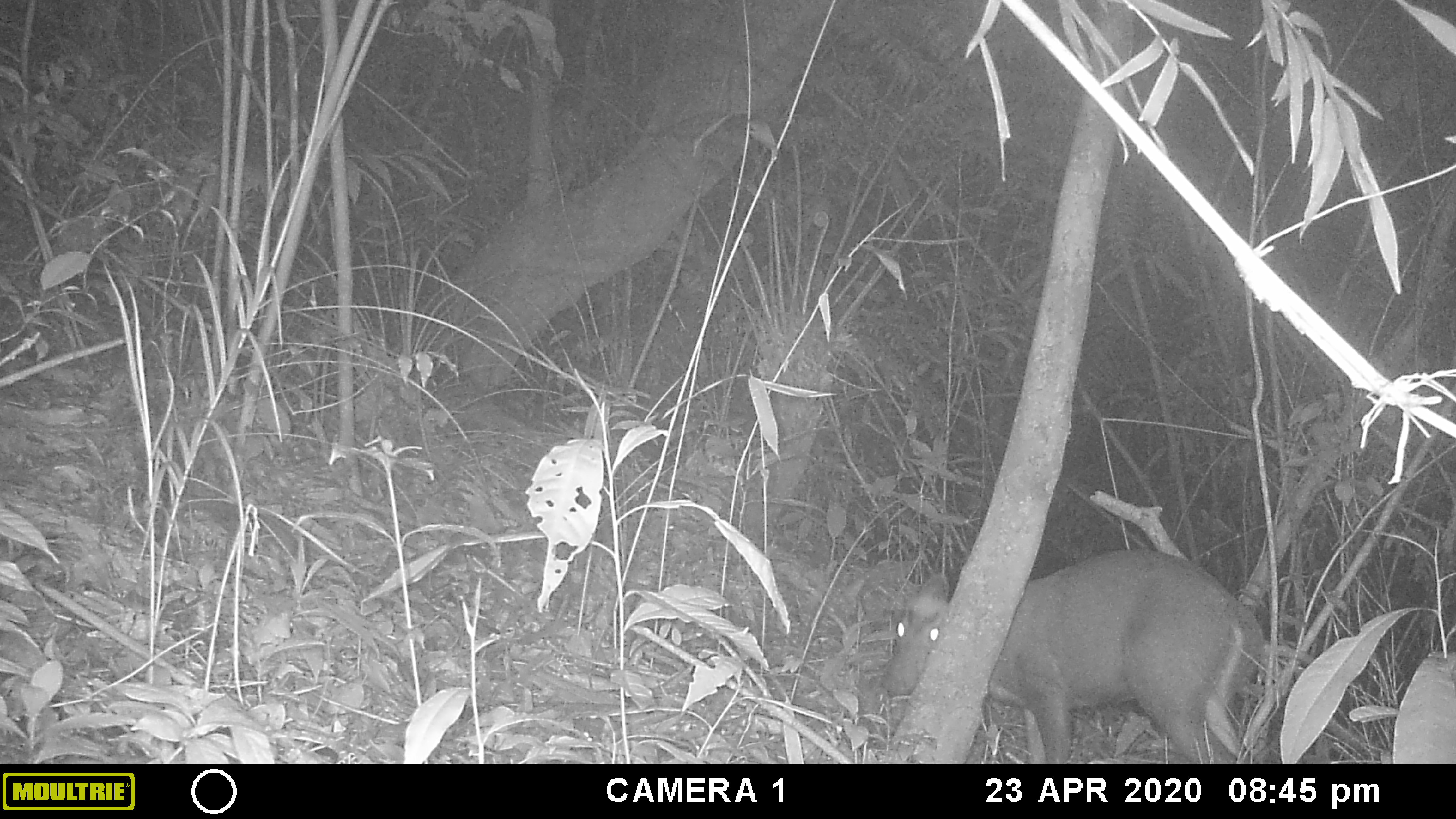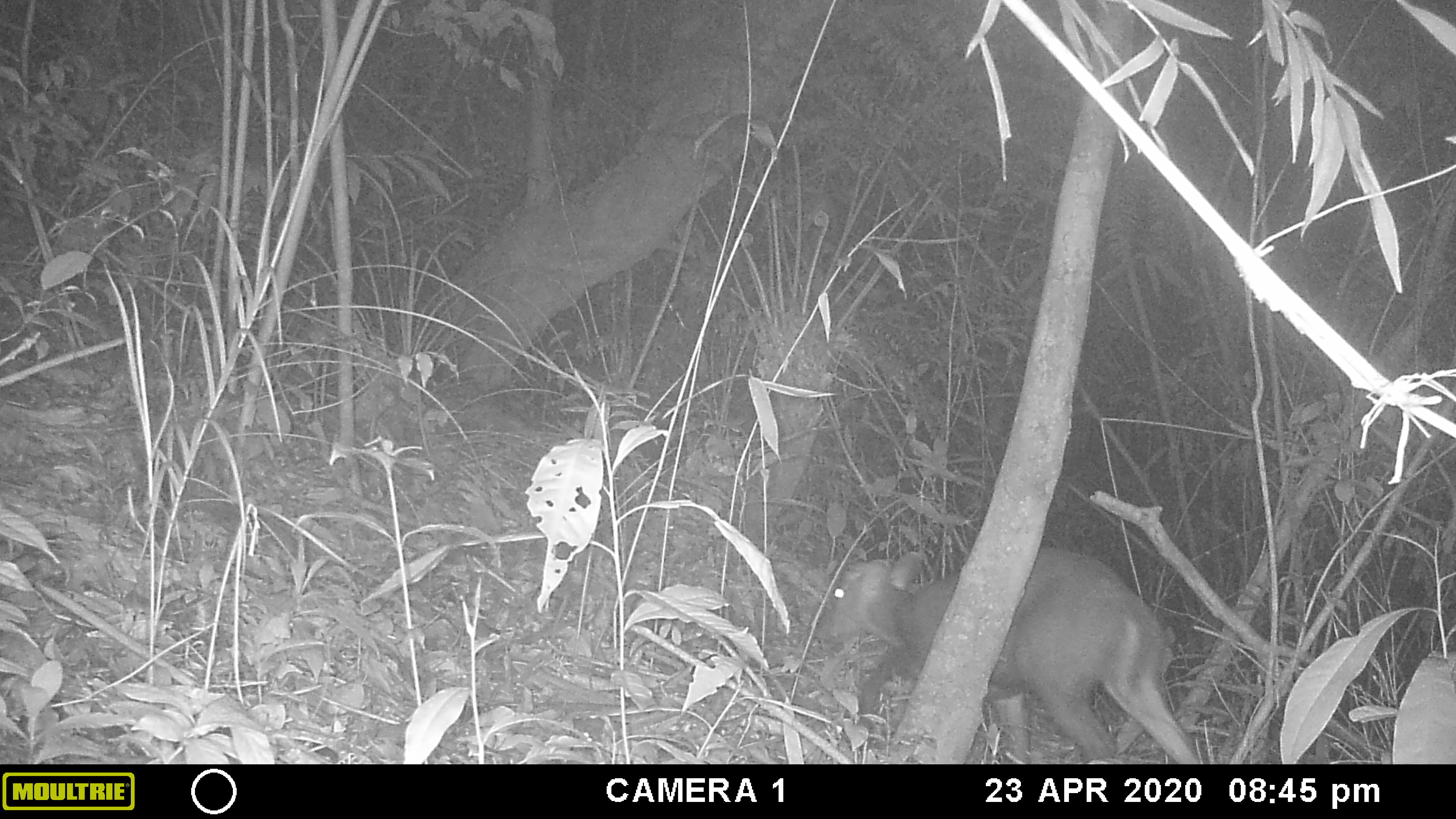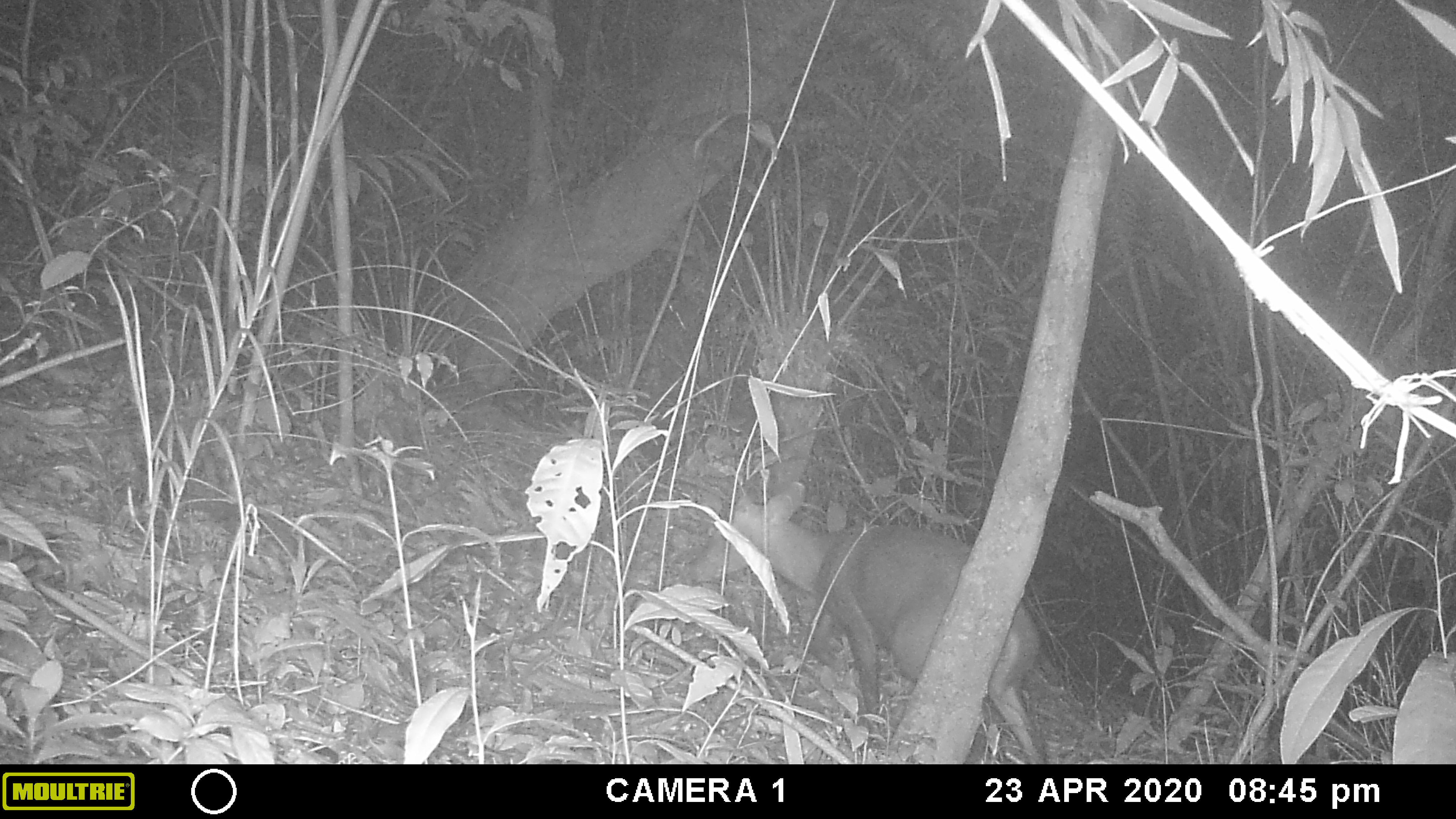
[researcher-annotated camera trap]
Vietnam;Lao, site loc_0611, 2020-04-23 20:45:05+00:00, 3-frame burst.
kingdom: Animalia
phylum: Chordata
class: Mammalia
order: Artiodactyla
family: Cervidae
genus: Muntiacus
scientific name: Muntiacus rooseveltorum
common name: roosevelt's muntjac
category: roosevelts muntjac group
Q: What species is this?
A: Roosevelts muntjac group (roosevelt's muntjac) (Muntiacus rooseveltorum).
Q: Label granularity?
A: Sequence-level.